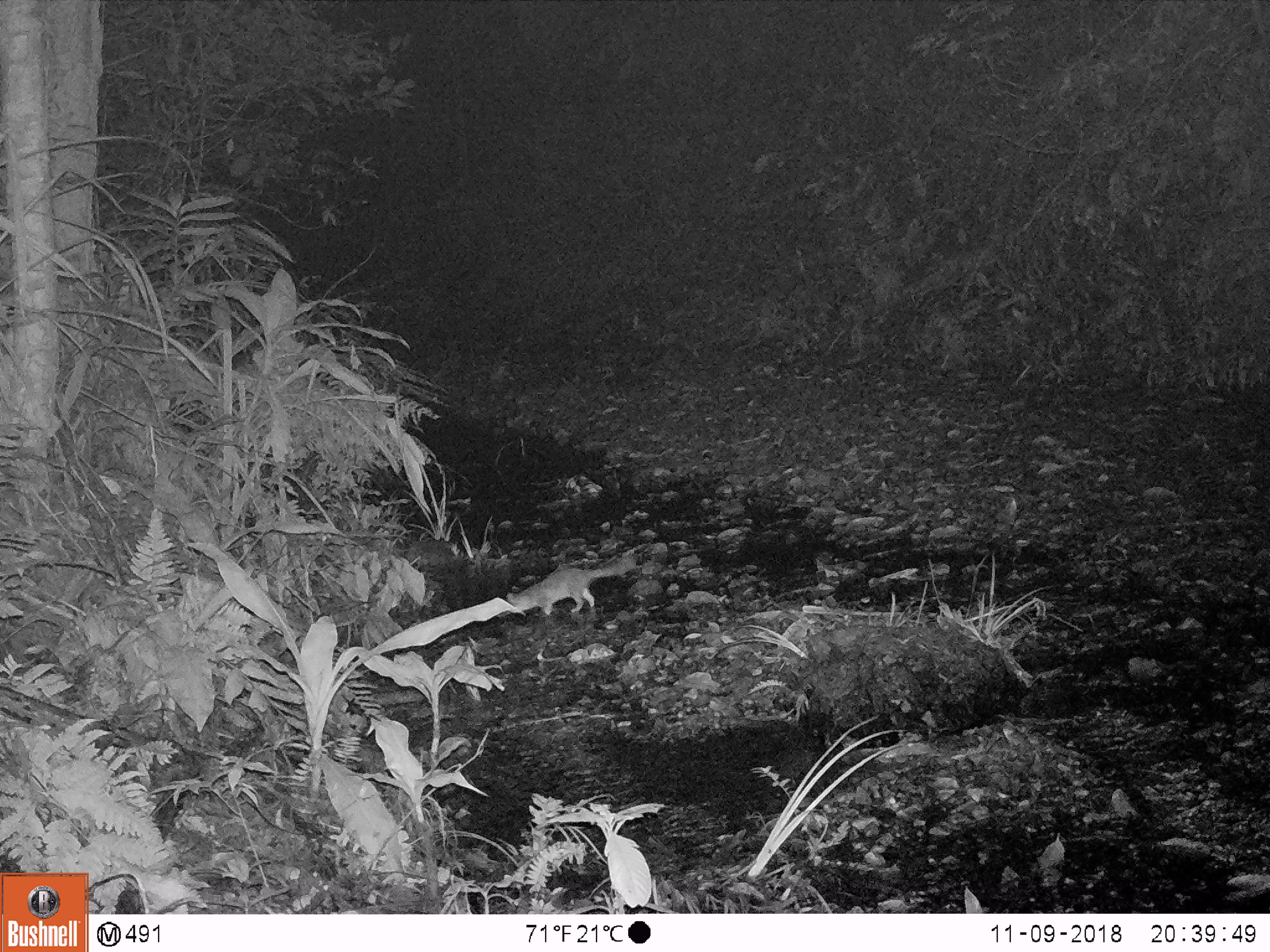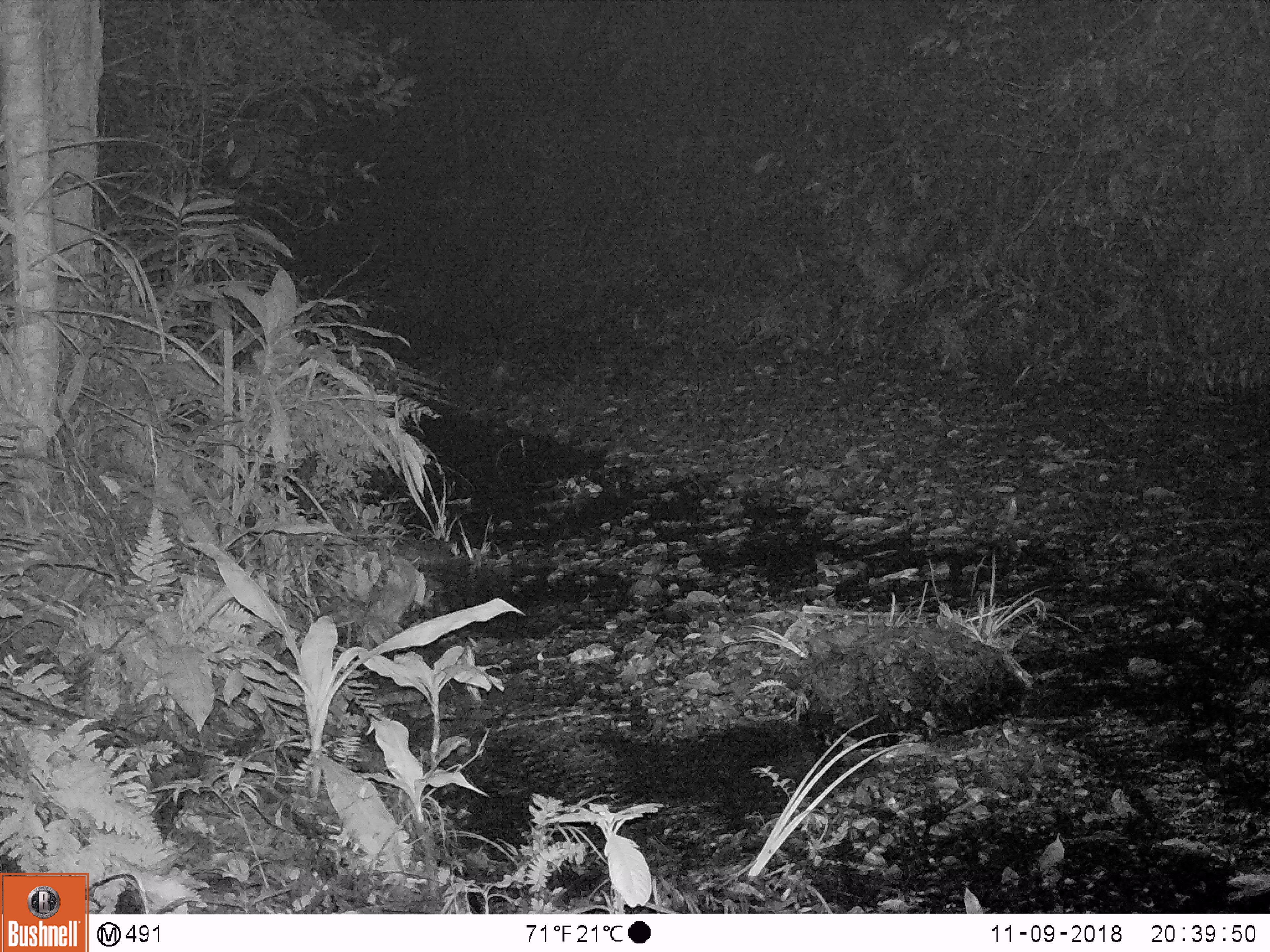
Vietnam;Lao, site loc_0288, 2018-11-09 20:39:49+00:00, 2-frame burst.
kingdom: Animalia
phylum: Chordata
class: Mammalia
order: Carnivora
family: Mustelidae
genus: Melogale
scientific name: Melogale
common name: ferret badger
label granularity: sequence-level